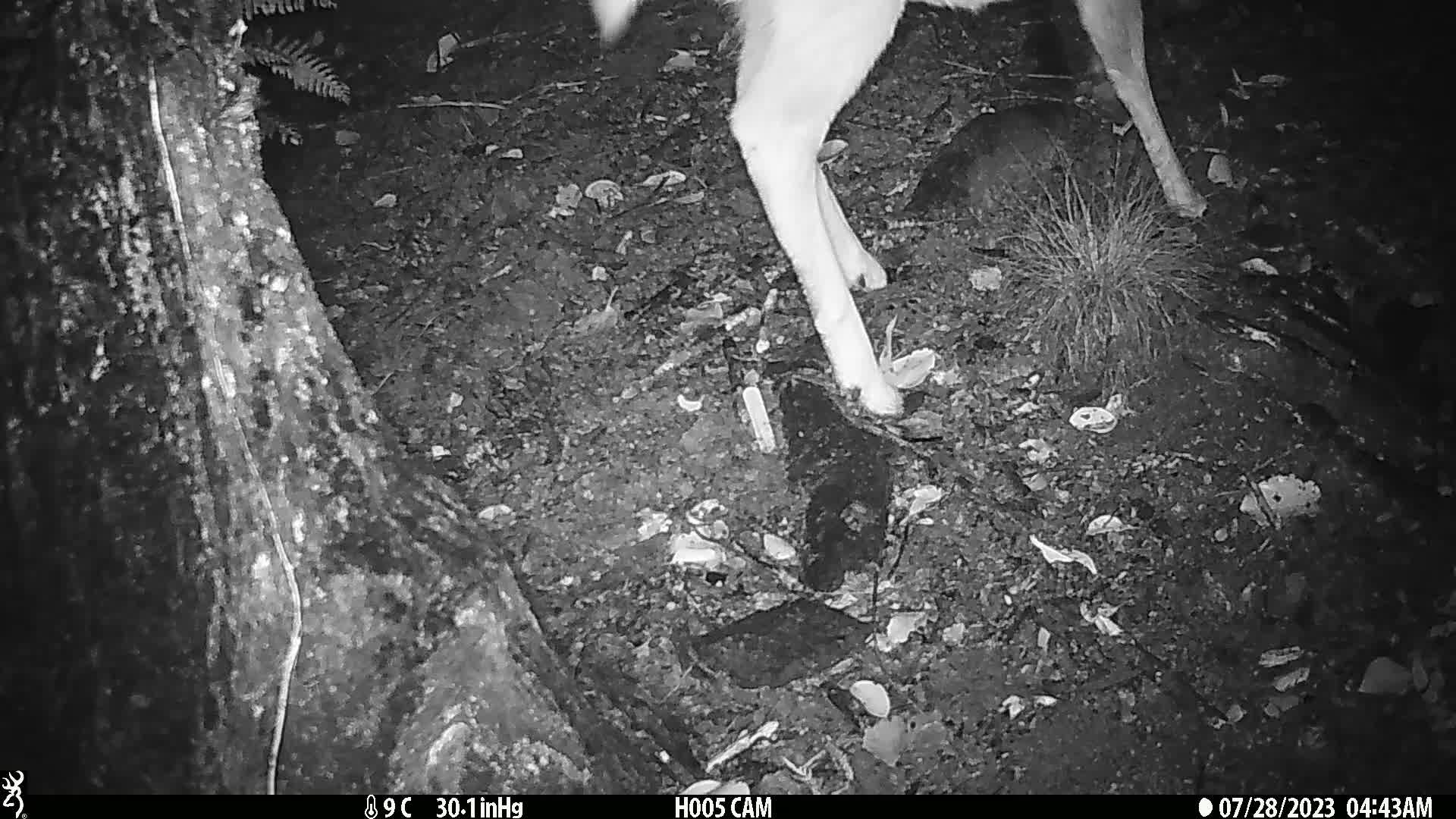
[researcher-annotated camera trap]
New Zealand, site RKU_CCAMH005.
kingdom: Animalia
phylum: Chordata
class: Mammalia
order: Artiodactyla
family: Cervidae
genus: Odocoileus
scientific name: Odocoileus virginianus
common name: white-tailed deer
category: white tailed deer